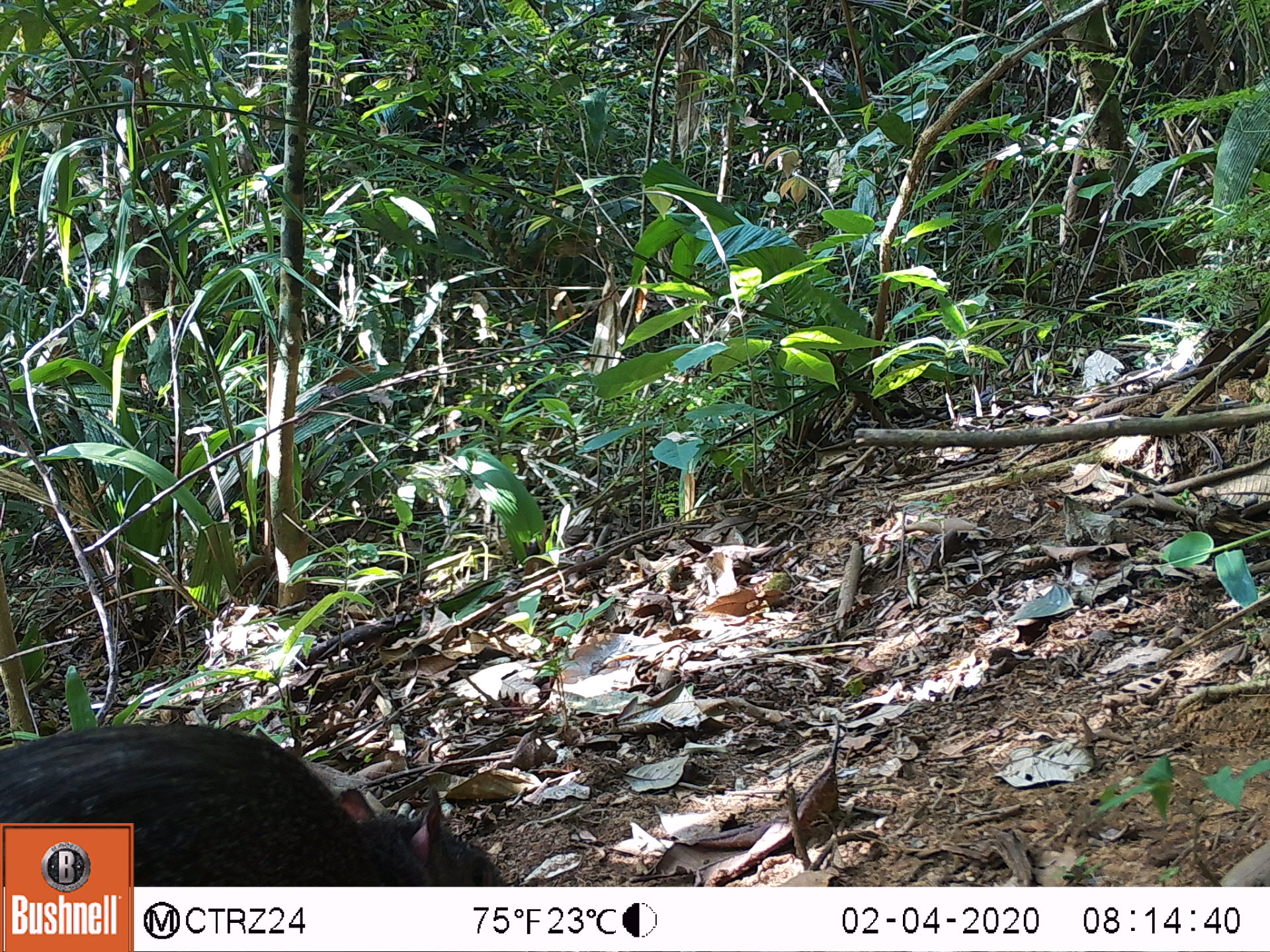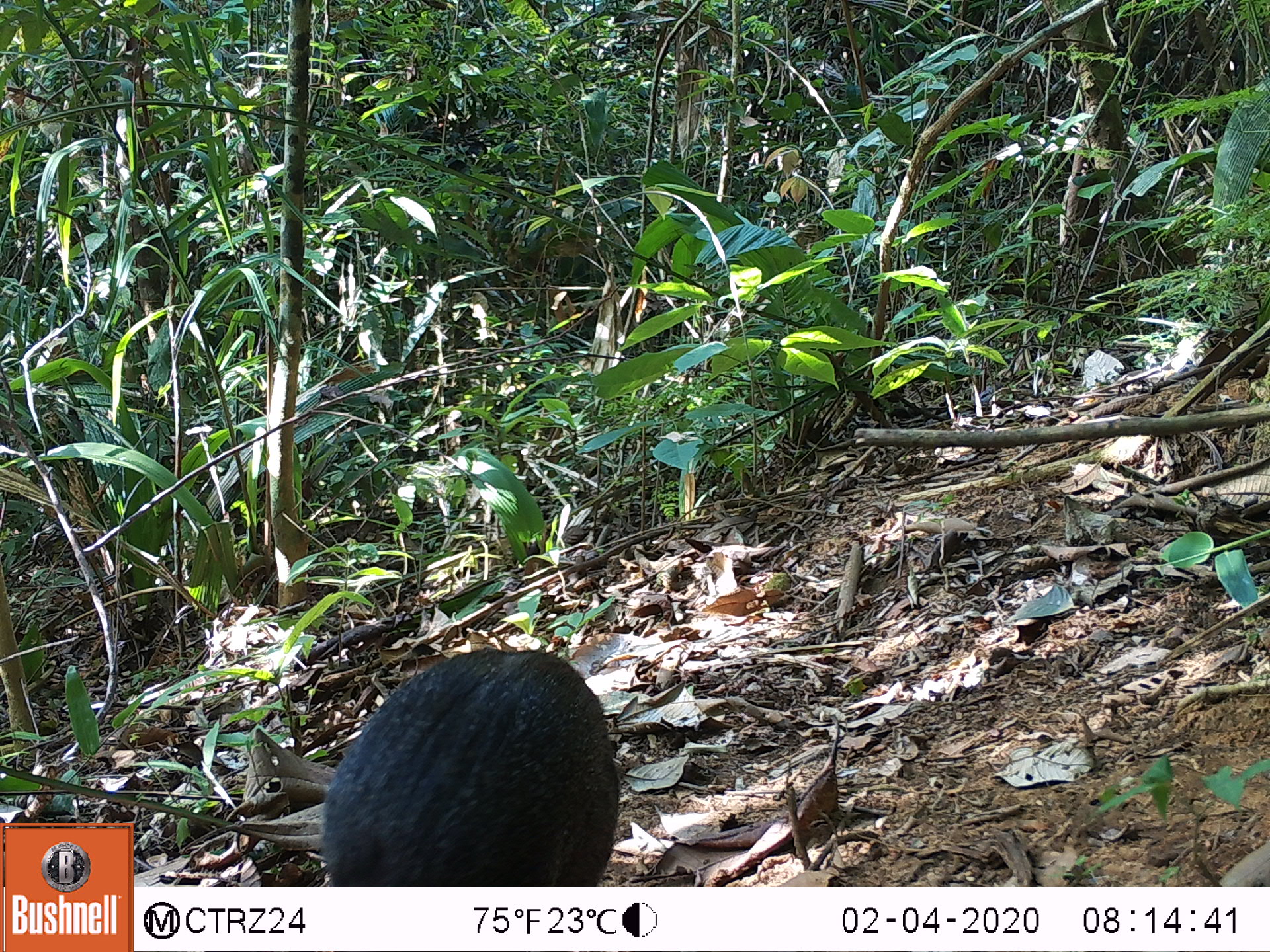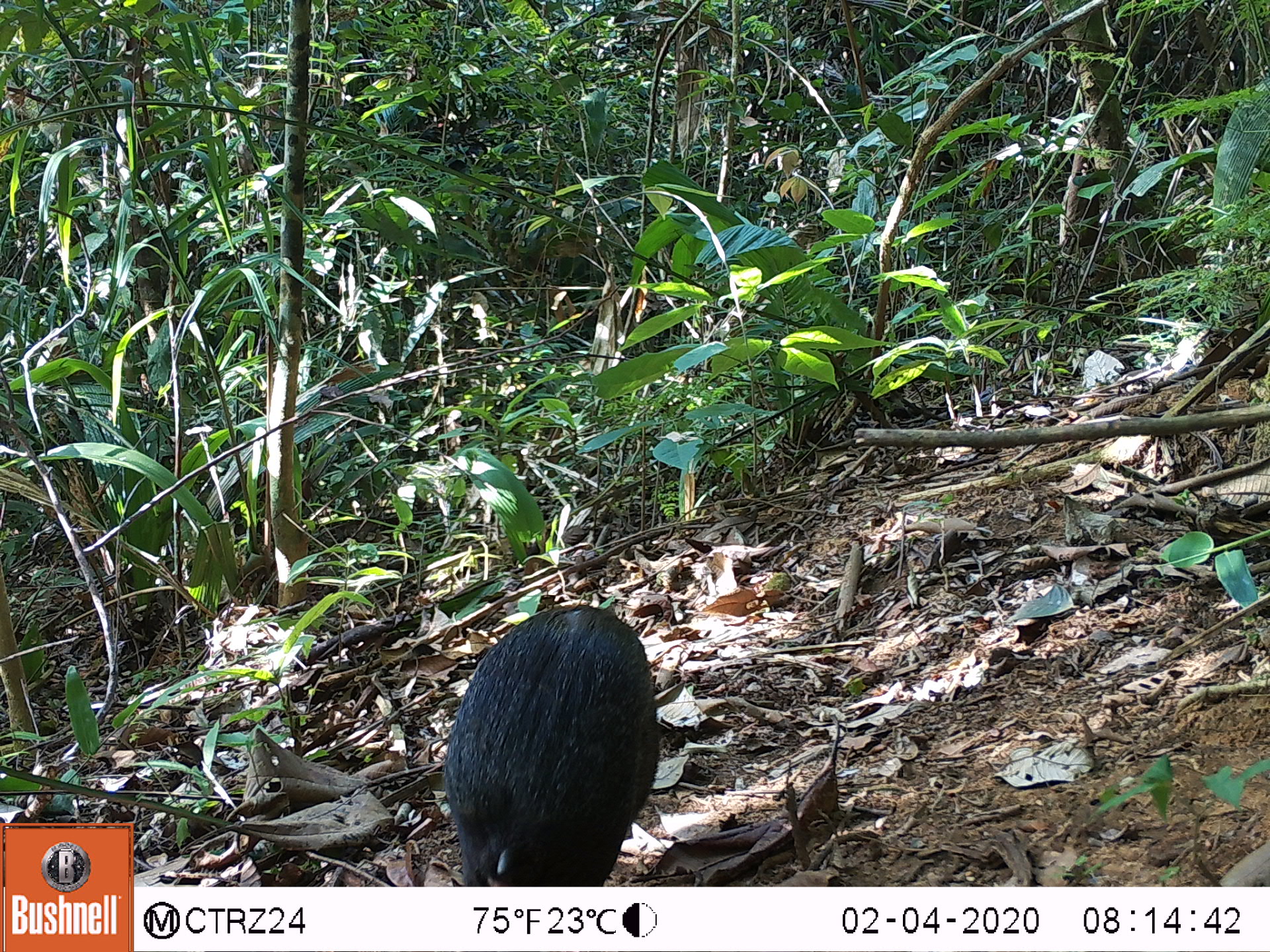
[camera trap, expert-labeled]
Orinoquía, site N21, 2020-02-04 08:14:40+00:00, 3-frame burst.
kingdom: Animalia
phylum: Chordata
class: Mammalia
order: Rodentia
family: Dasyproctidae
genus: Dasyprocta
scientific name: Dasyprocta fuliginosa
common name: black agouti